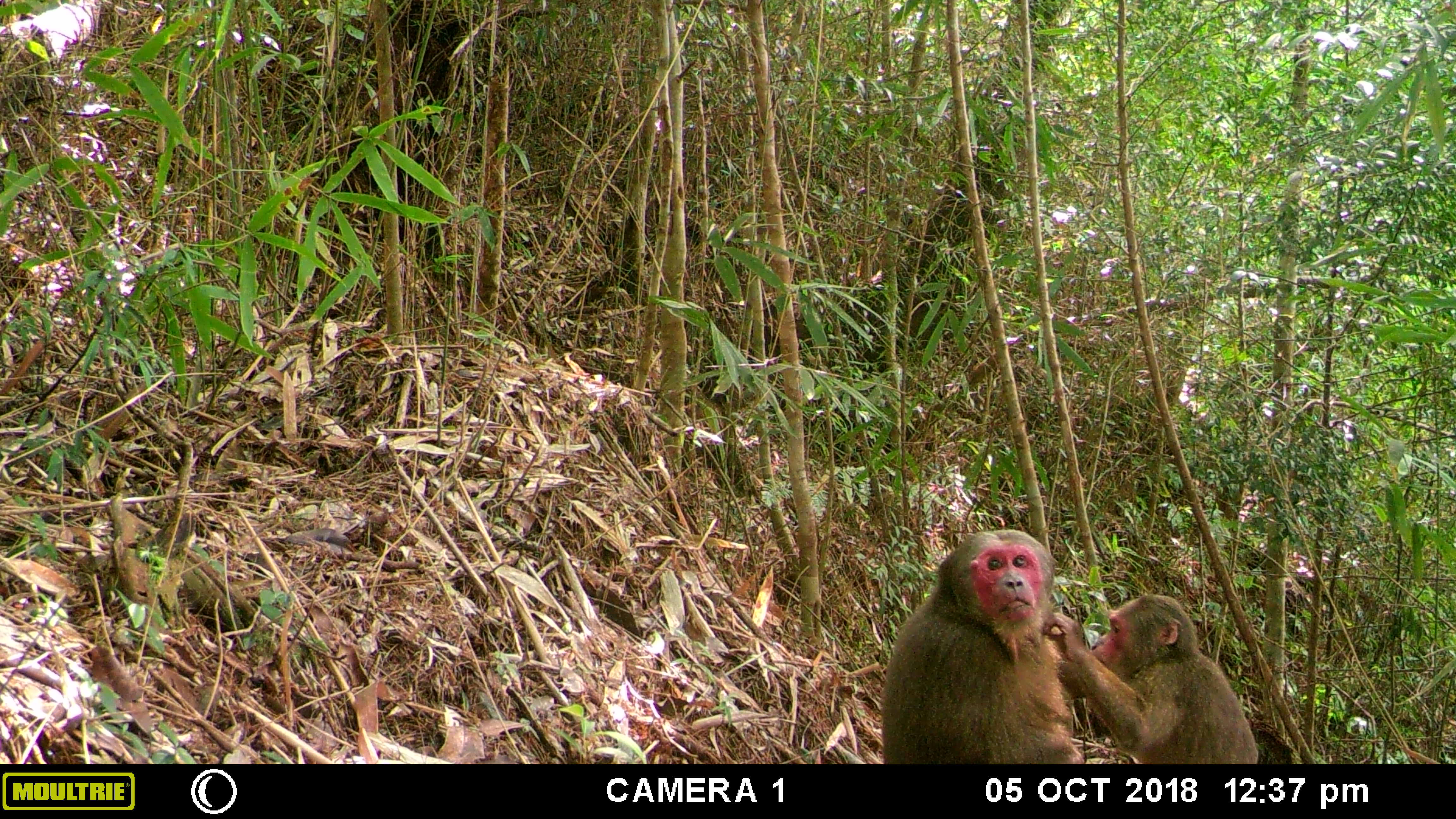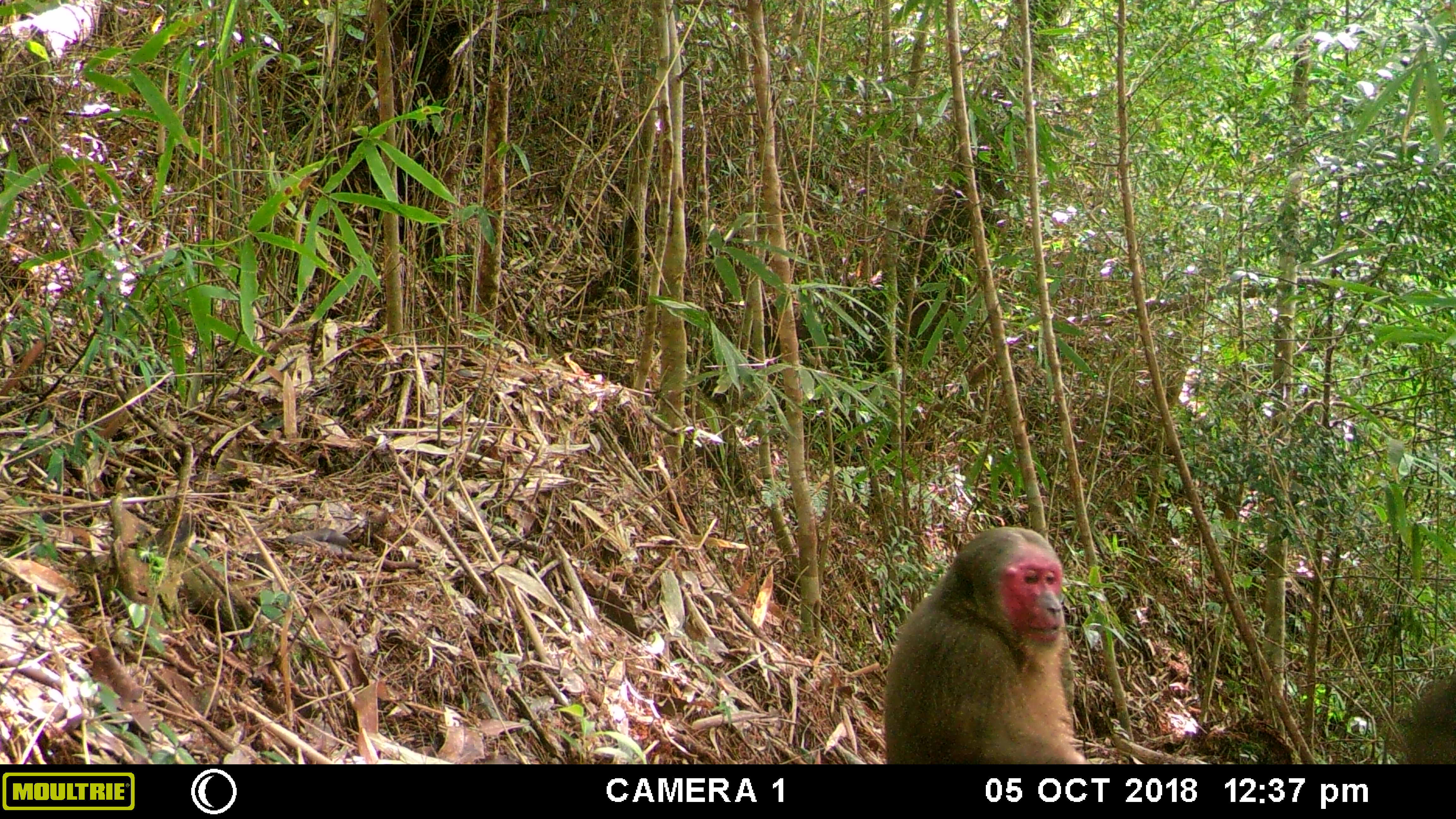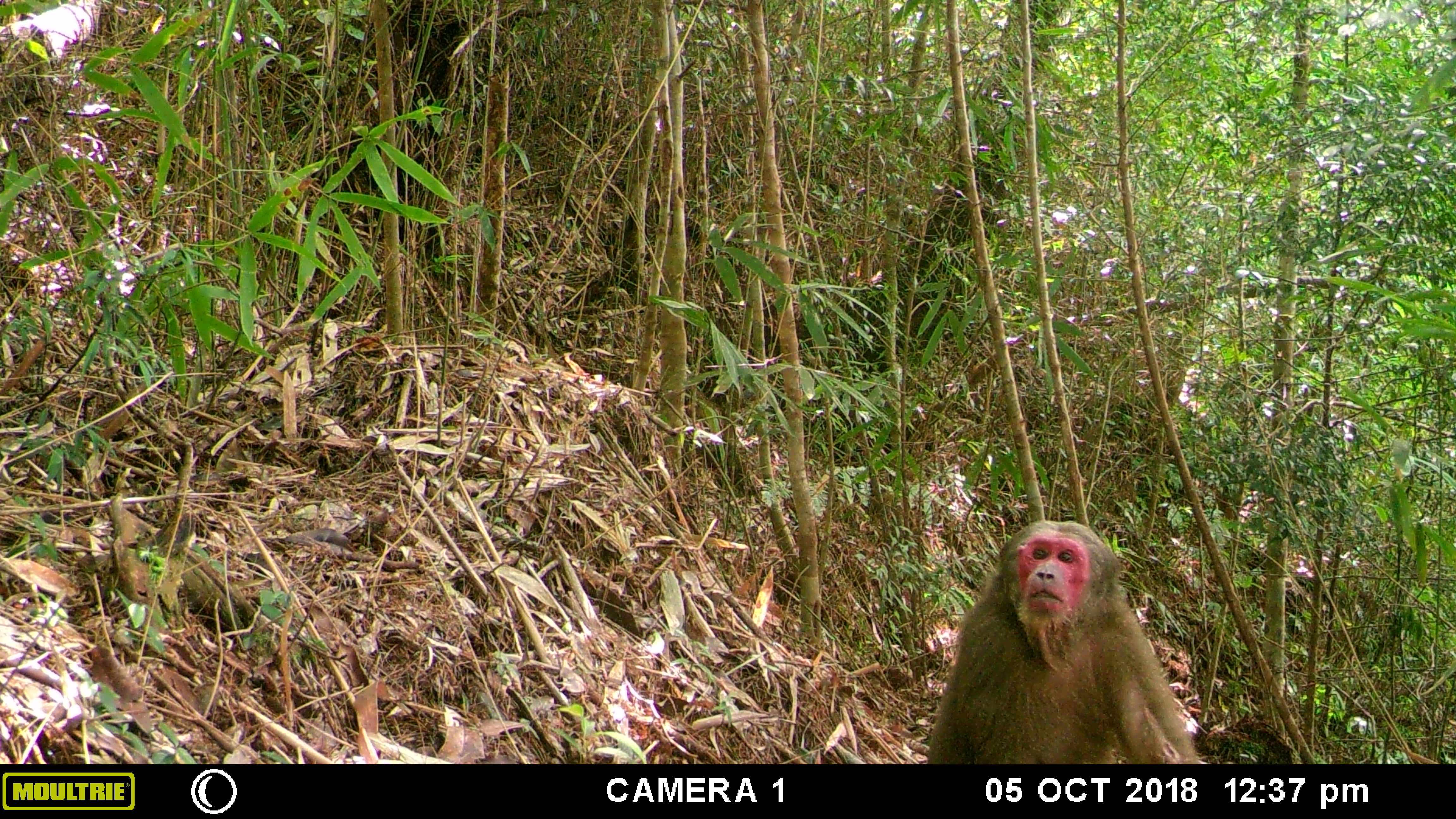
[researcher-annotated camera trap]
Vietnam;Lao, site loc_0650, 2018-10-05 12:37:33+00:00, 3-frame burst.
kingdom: Animalia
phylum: Chordata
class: Mammalia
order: Primates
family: Cercopithecidae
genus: Macaca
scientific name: Macaca arctoides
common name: stump-tailed macaque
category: stump tailed macaque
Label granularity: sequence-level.